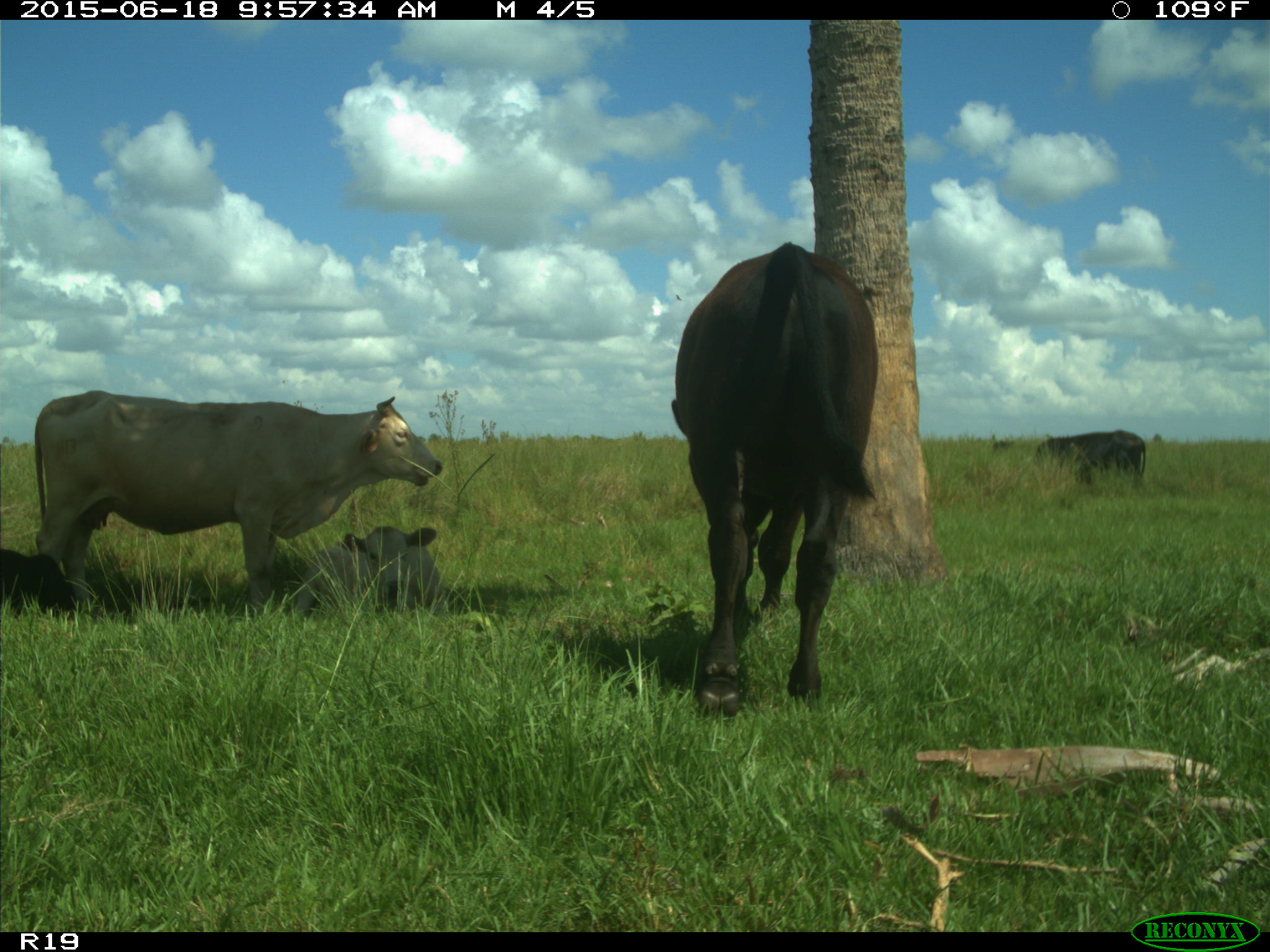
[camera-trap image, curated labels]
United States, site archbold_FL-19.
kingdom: Animalia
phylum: Chordata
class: Mammalia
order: Artiodactyla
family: Bovidae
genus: Bos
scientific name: Bos taurus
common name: domestic cow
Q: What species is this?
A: Bos taurus (domestic cow).